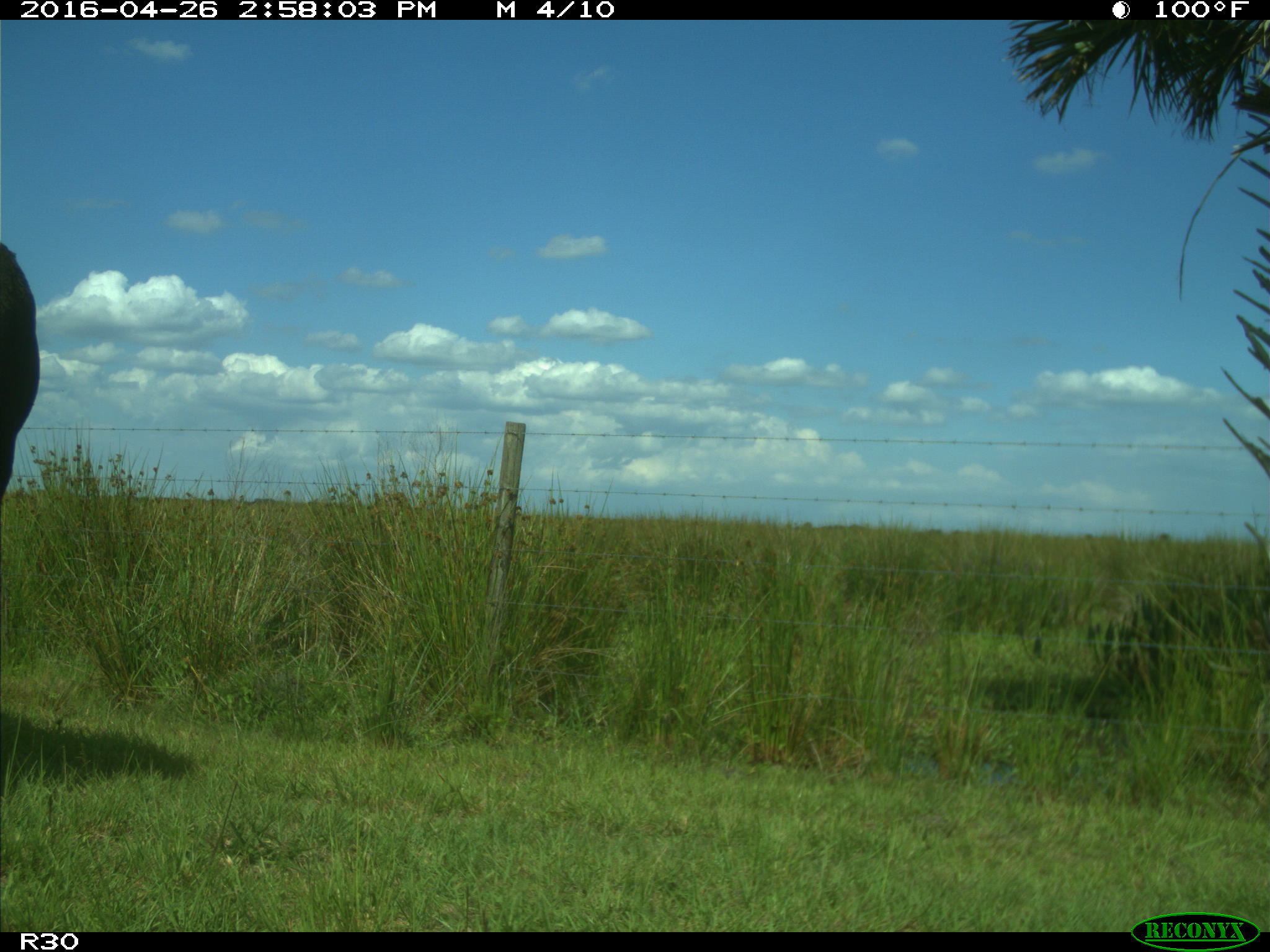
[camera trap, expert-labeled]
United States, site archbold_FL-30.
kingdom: Animalia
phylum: Chordata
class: Mammalia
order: Artiodactyla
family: Bovidae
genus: Bos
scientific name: Bos taurus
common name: domestic cow